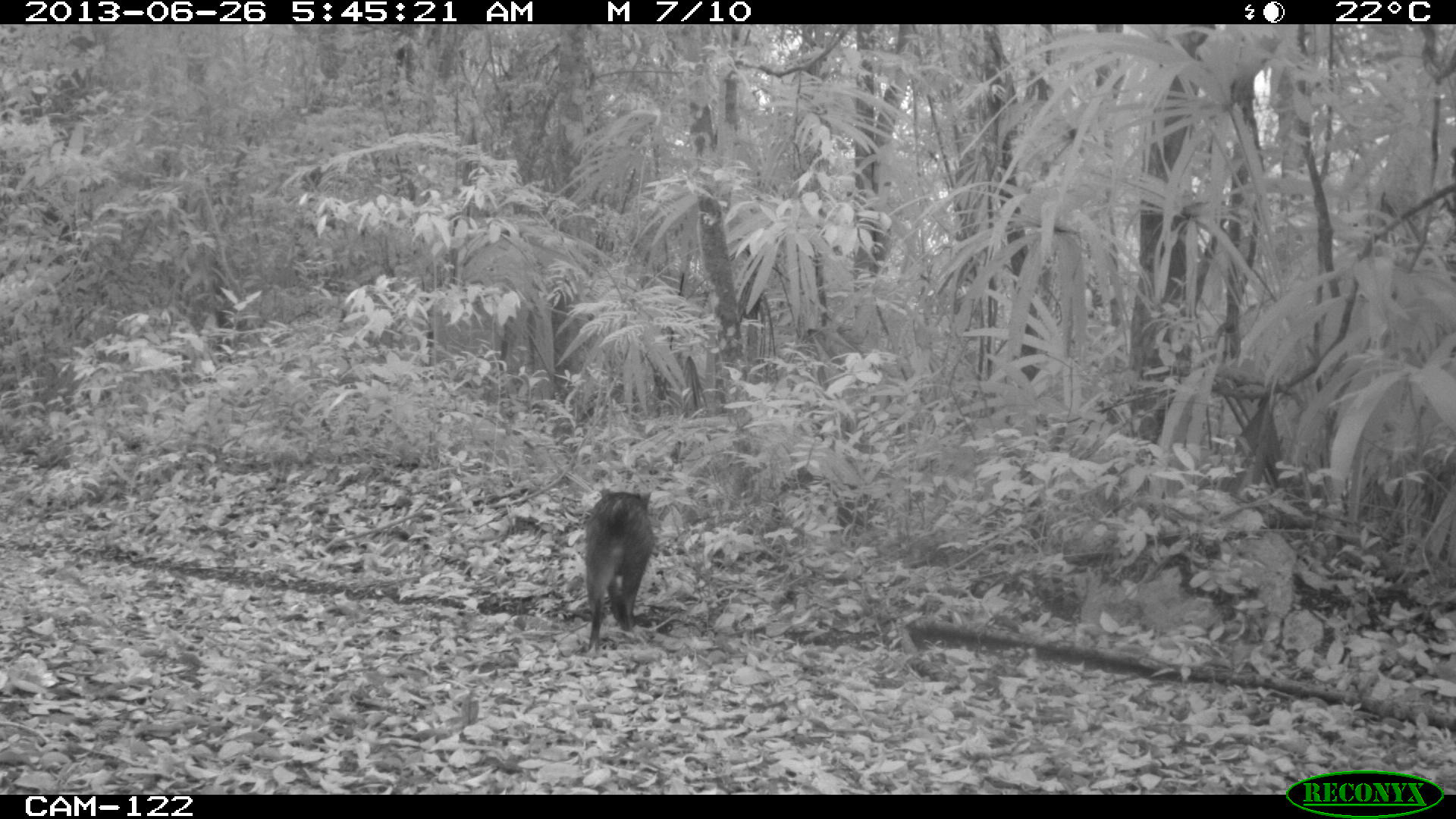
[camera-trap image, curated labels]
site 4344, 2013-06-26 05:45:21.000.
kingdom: Animalia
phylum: Chordata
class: Mammalia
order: Artiodactyla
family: Tayassuidae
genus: Pecari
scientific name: Pecari tajacu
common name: collared peccary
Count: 7.